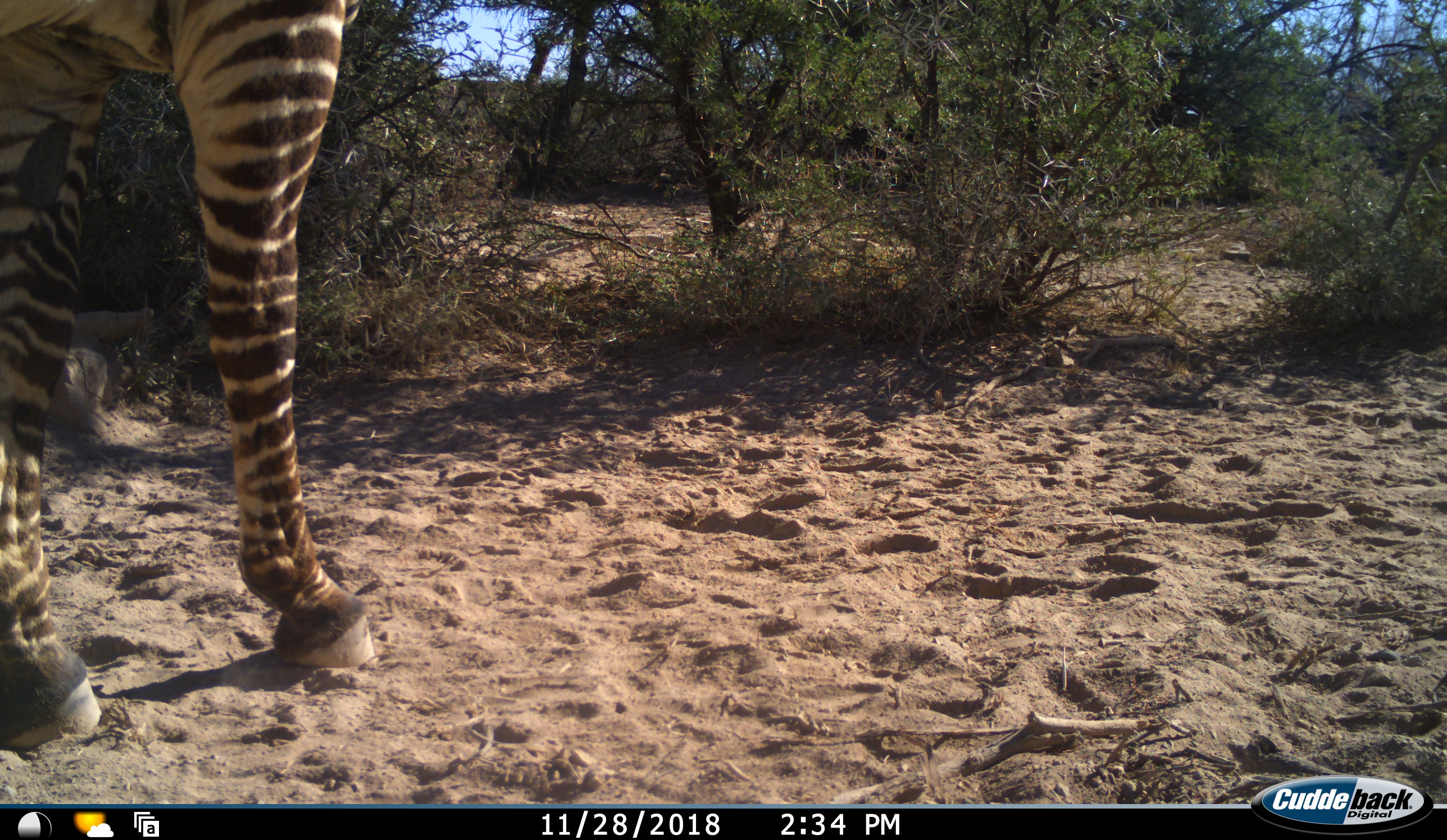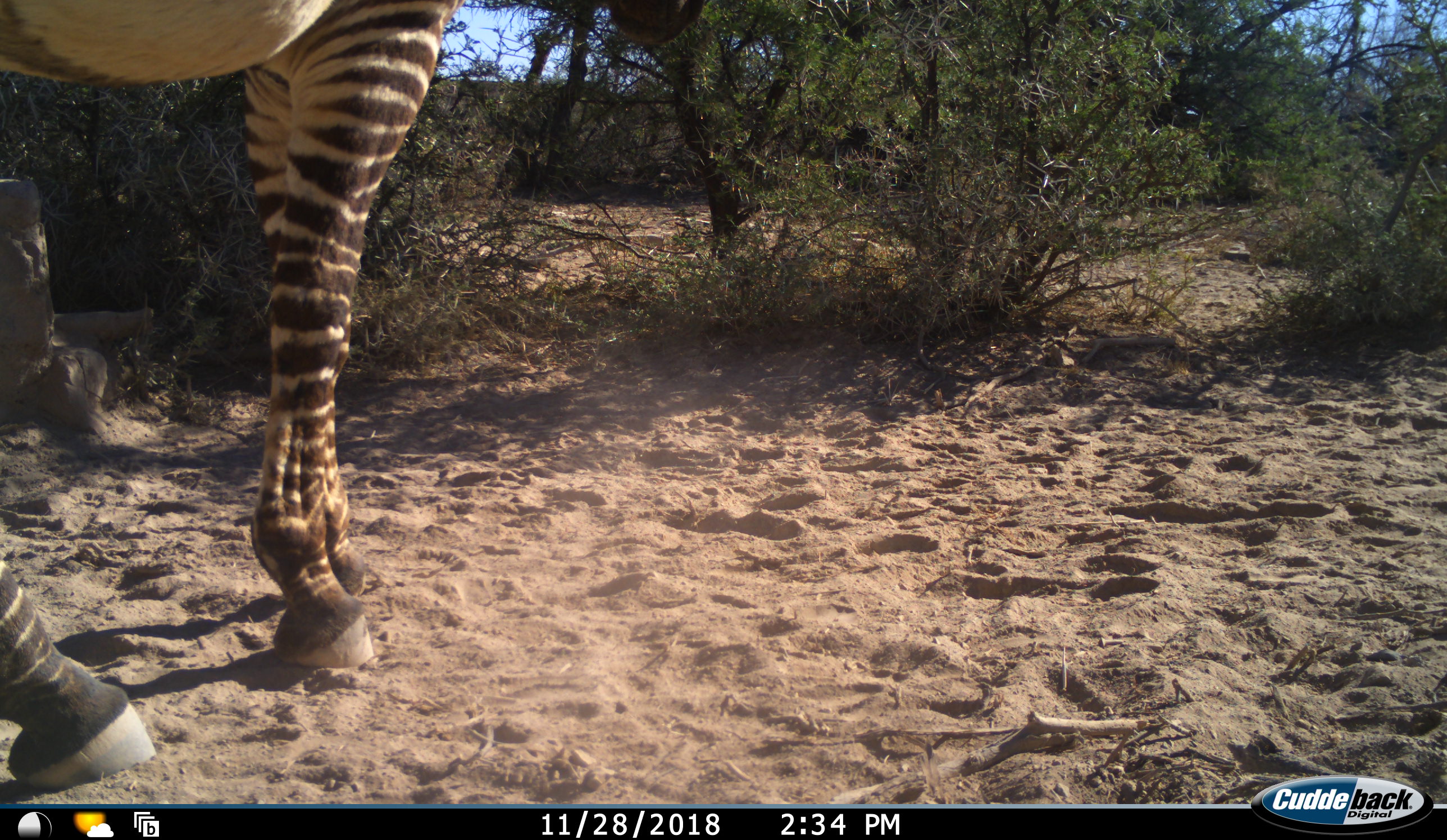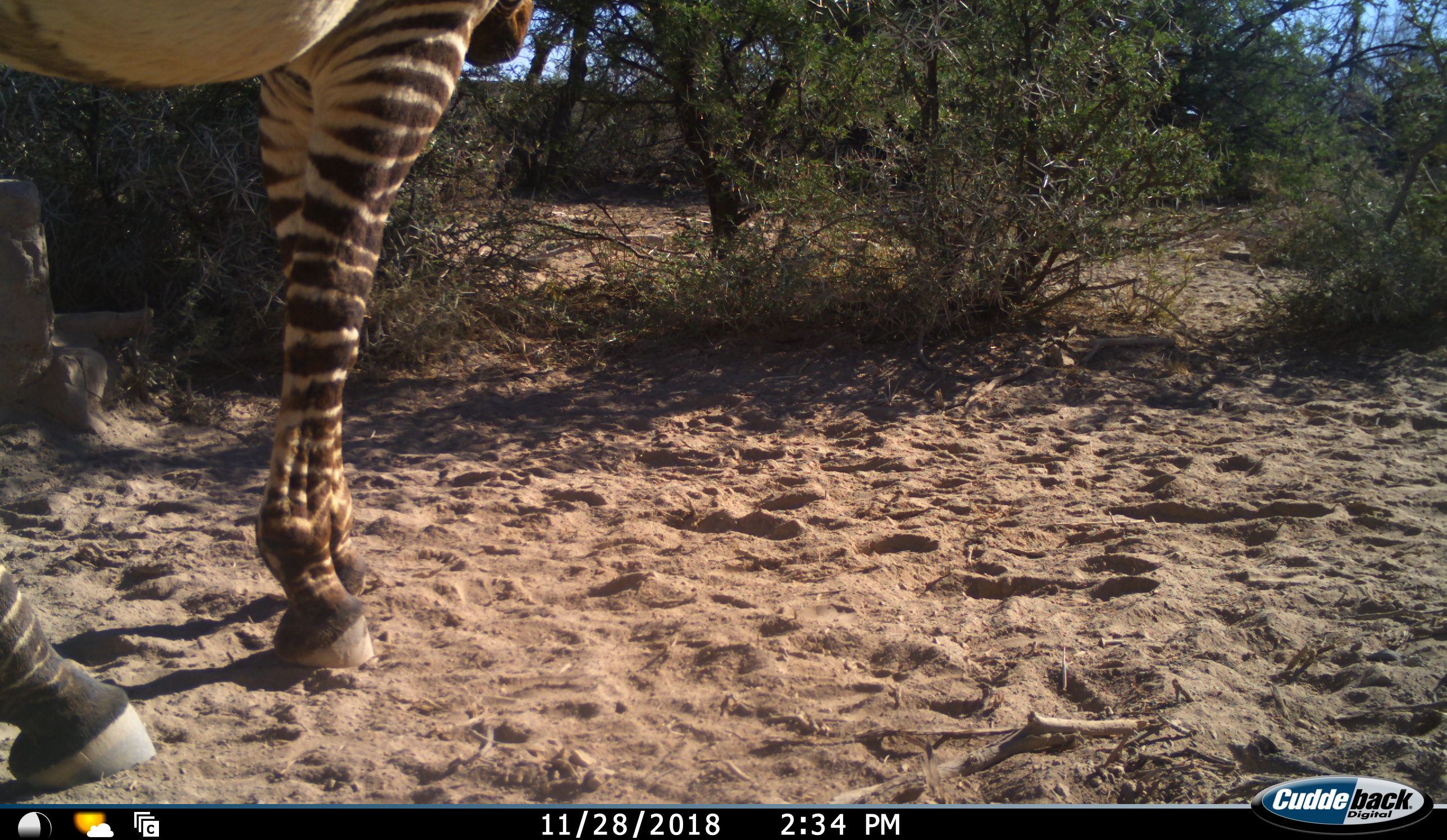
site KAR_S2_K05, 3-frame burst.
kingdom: Animalia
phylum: Chordata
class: Mammalia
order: Perissodactyla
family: Equidae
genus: Equus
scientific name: Equus zebra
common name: mountain zebra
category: zebramountain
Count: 1.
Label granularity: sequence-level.